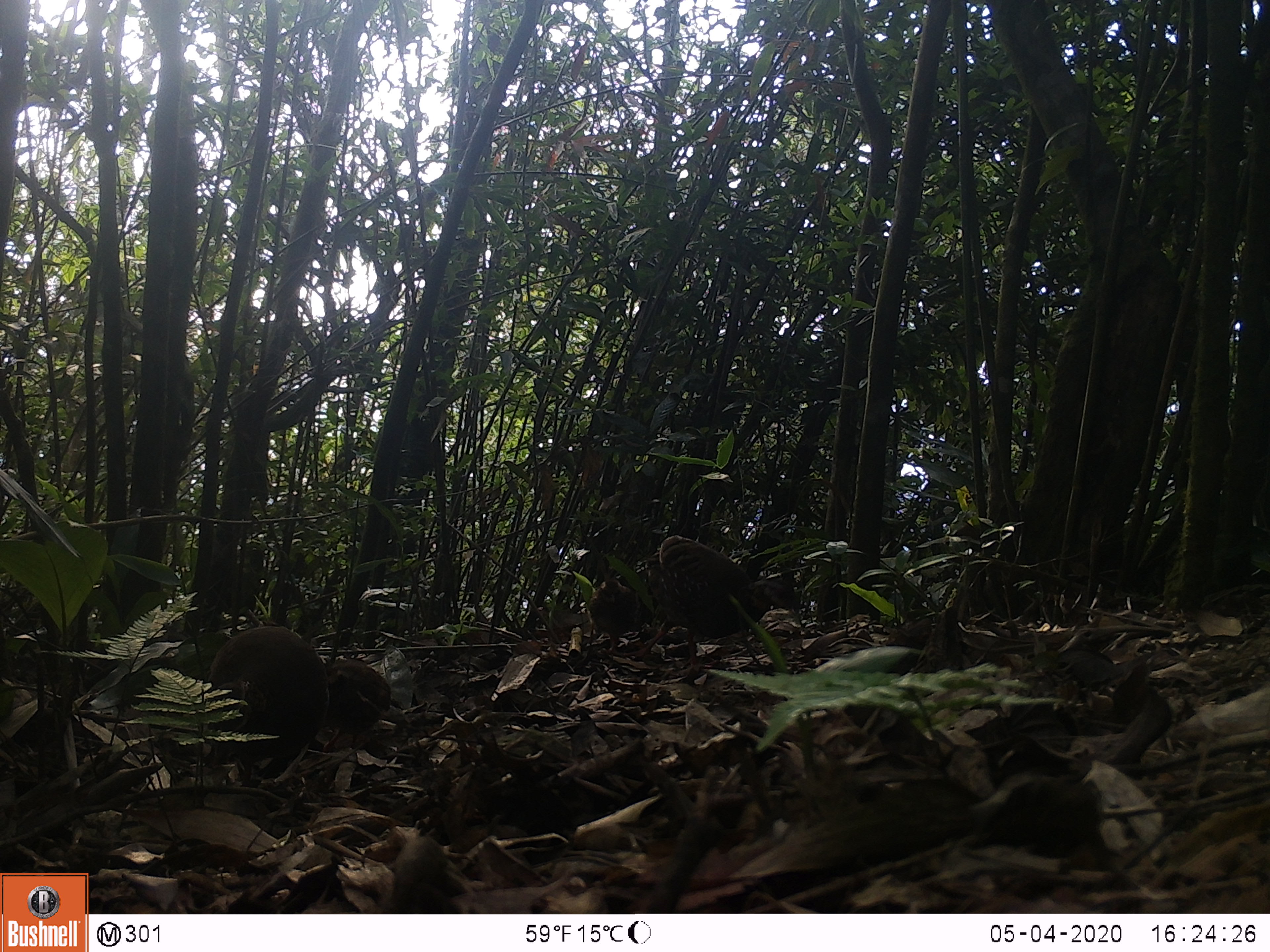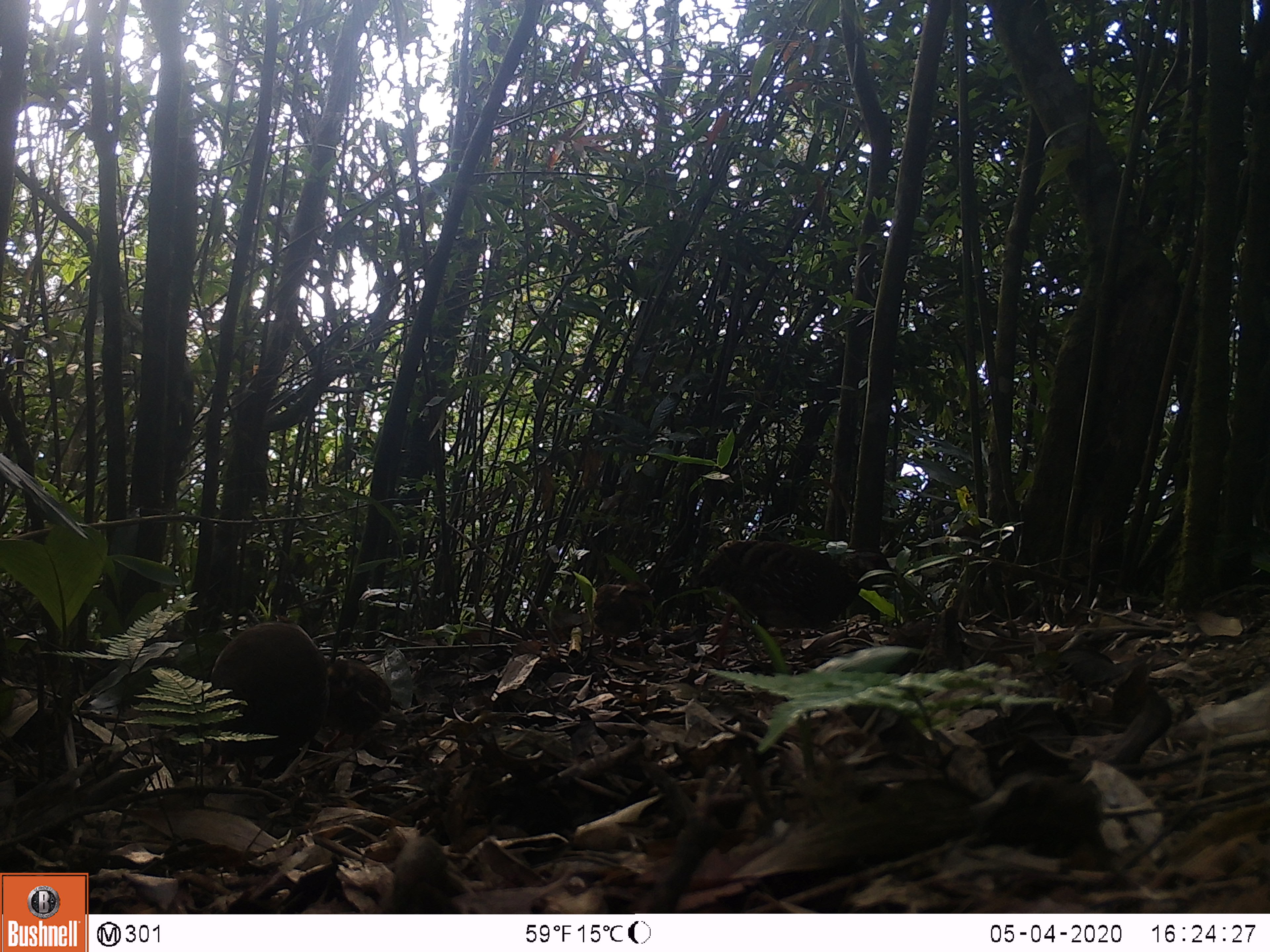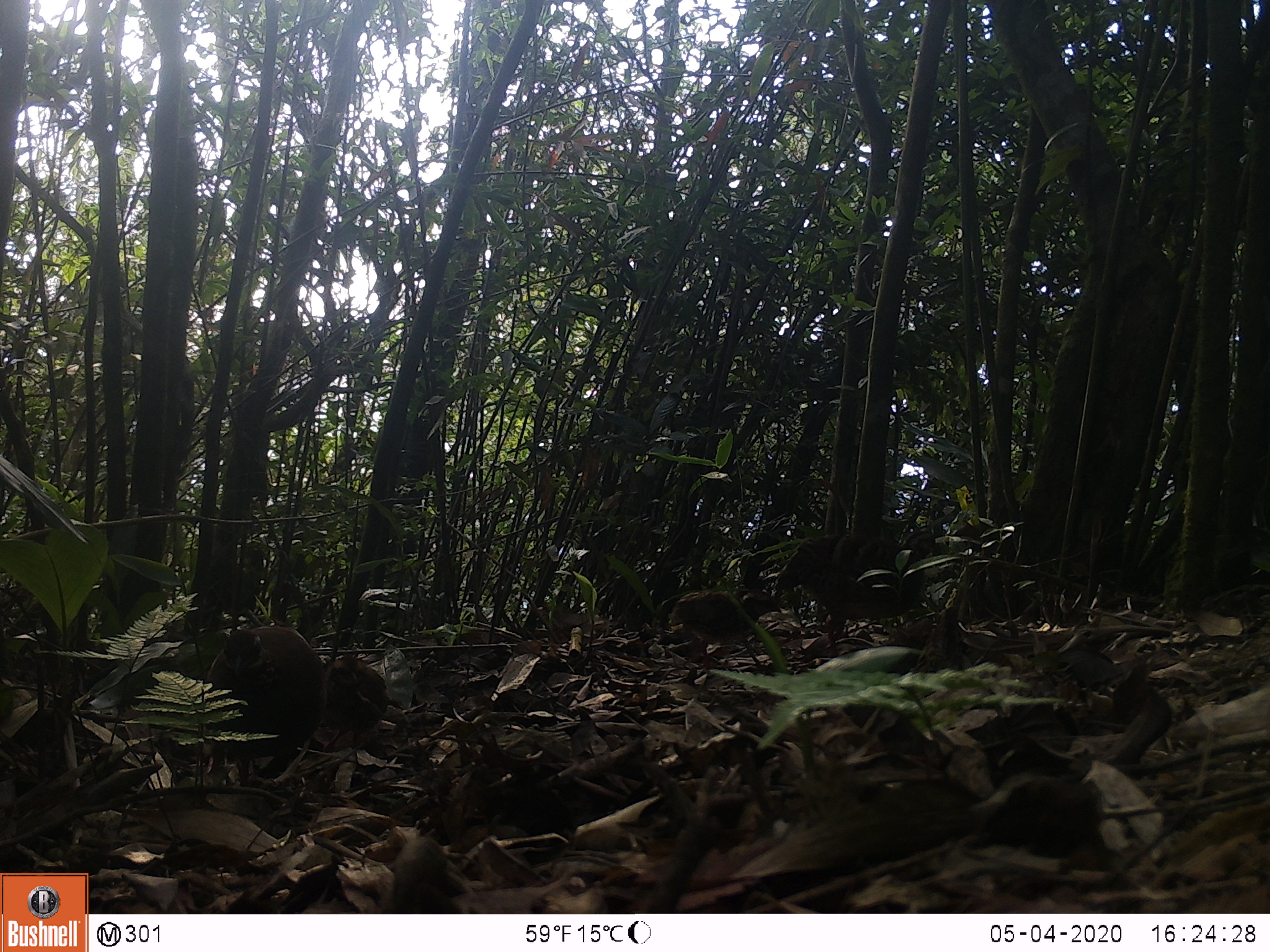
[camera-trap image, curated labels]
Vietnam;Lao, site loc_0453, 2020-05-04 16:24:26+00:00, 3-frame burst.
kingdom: Animalia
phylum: Chordata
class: Aves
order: Galliformes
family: Phasianidae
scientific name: Phasianidae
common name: partridge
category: unidentified partridge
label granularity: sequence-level